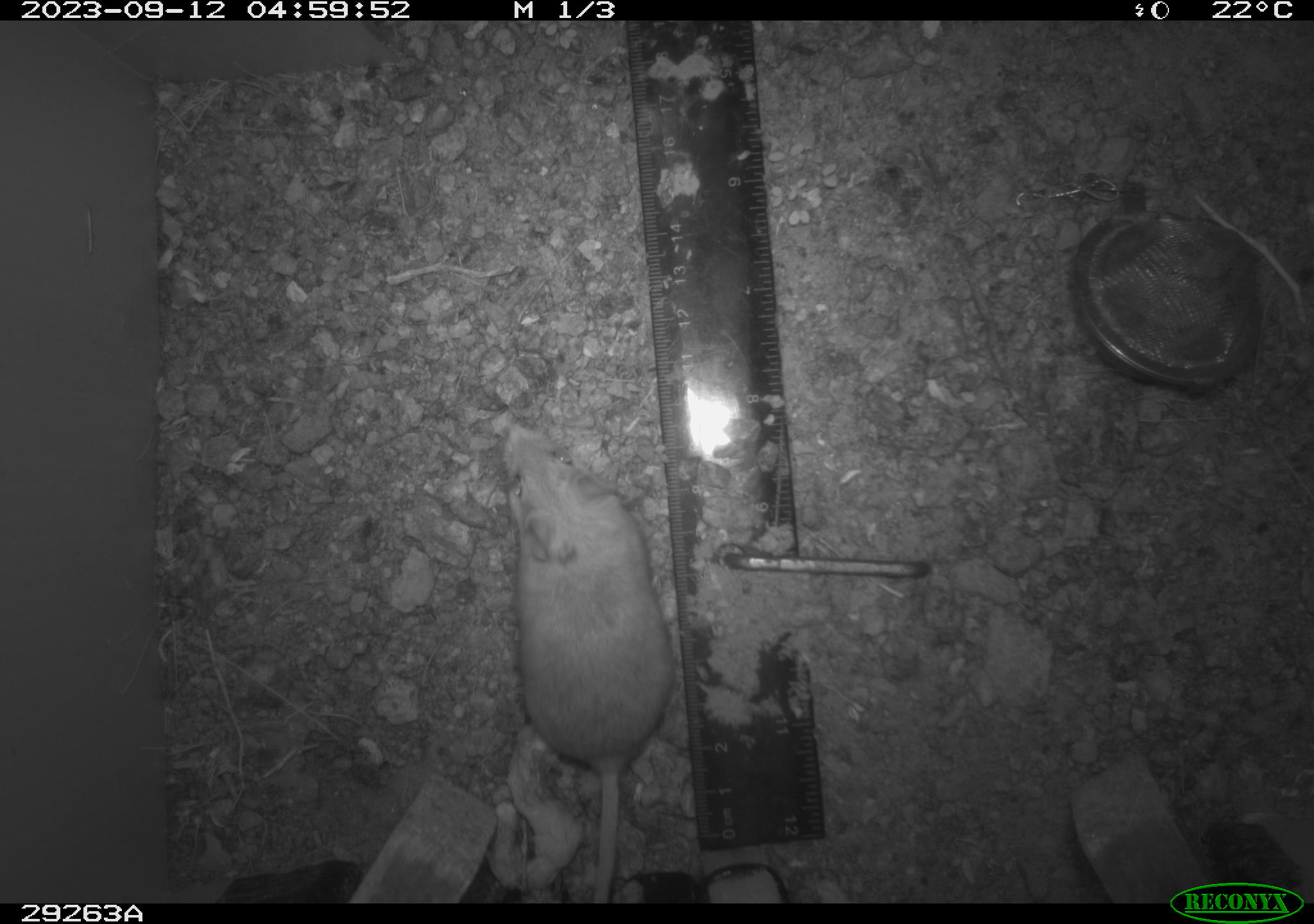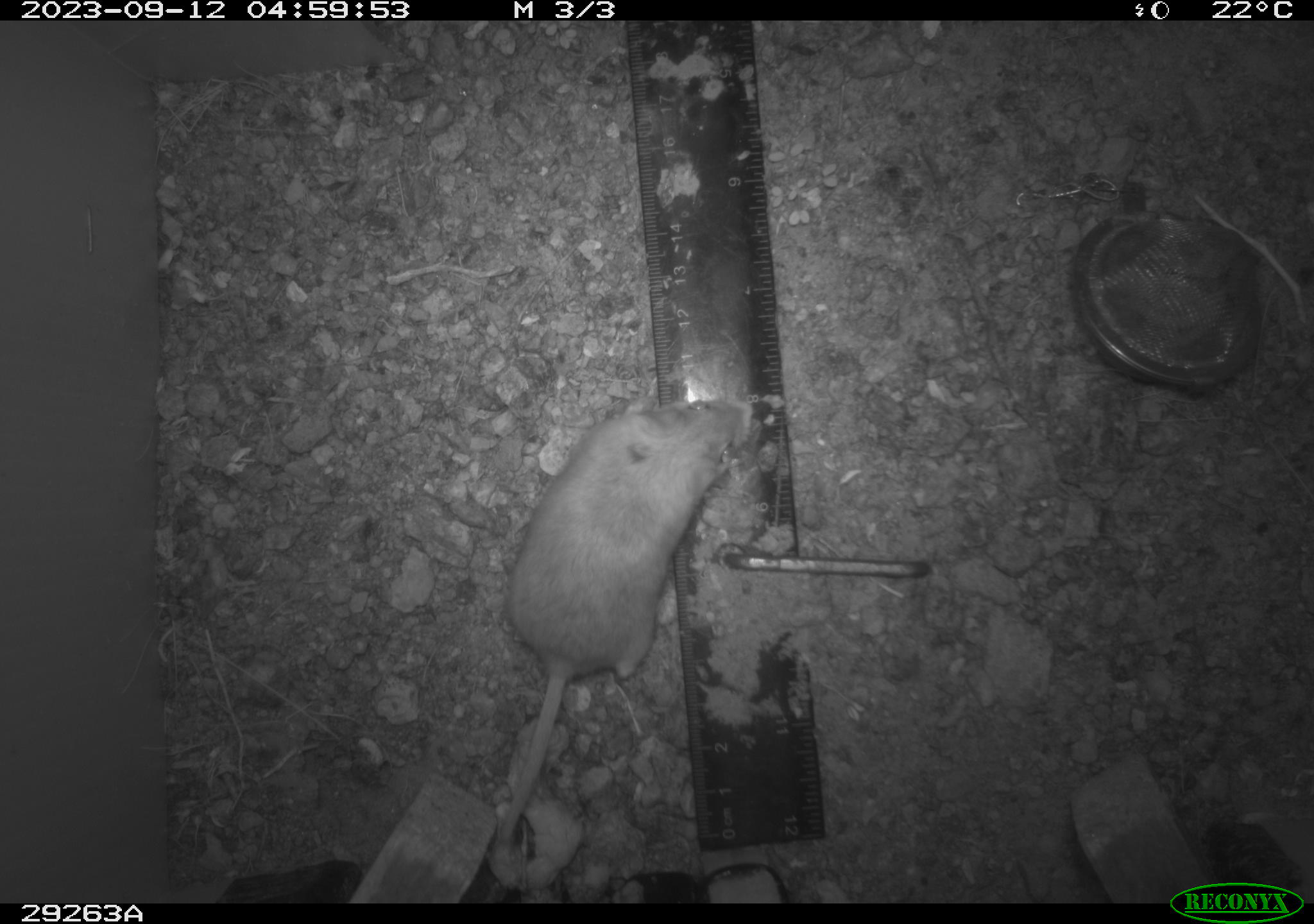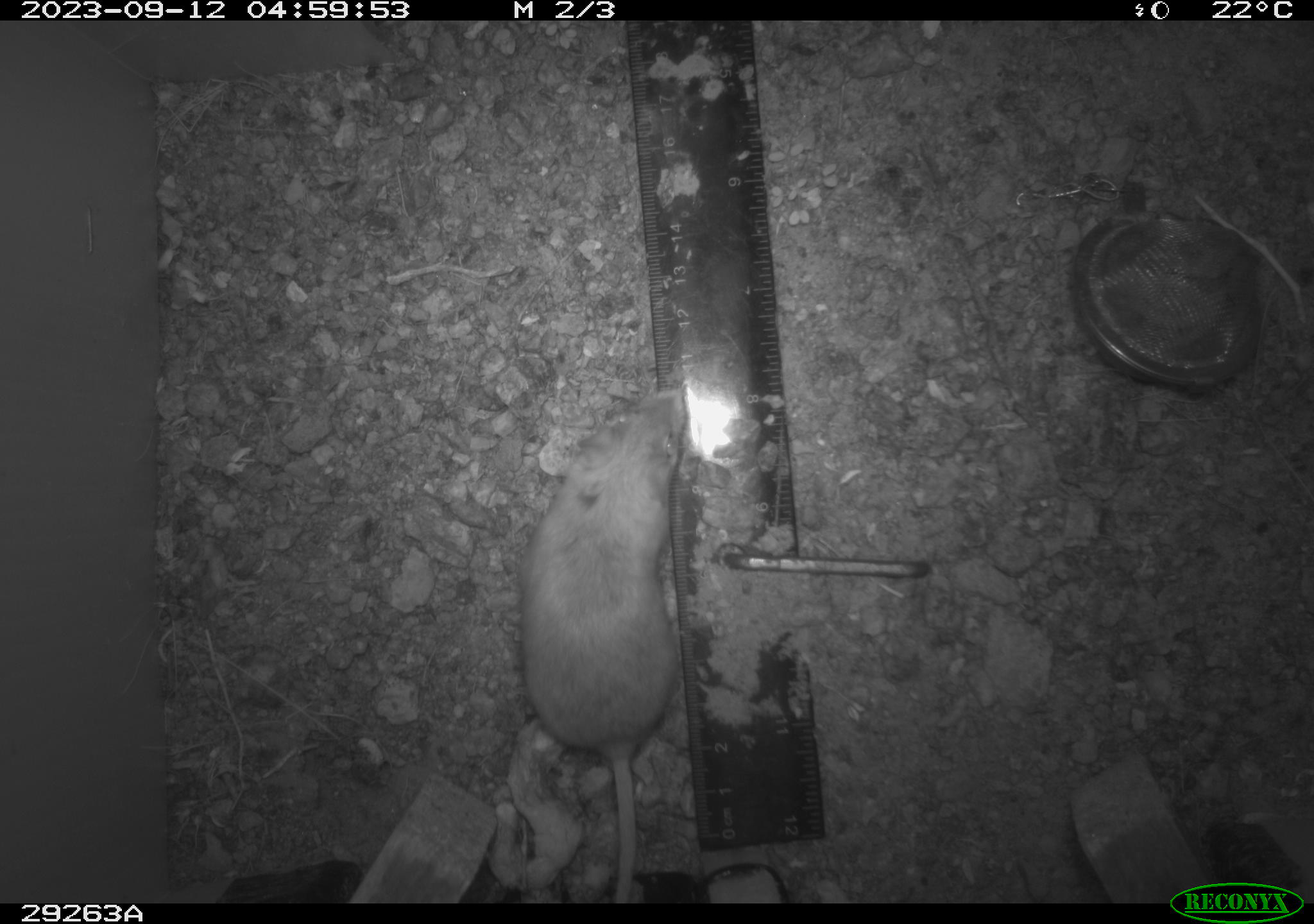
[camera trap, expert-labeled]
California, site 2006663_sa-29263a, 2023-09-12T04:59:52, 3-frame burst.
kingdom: Animalia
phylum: Chordata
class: Mammalia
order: Rodentia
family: Heteromyidae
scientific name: Heteromyidae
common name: kangaroo rats and pocket mice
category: heteromyidae family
Heteromyidae family (kangaroo rats and pocket mice) (Heteromyidae).